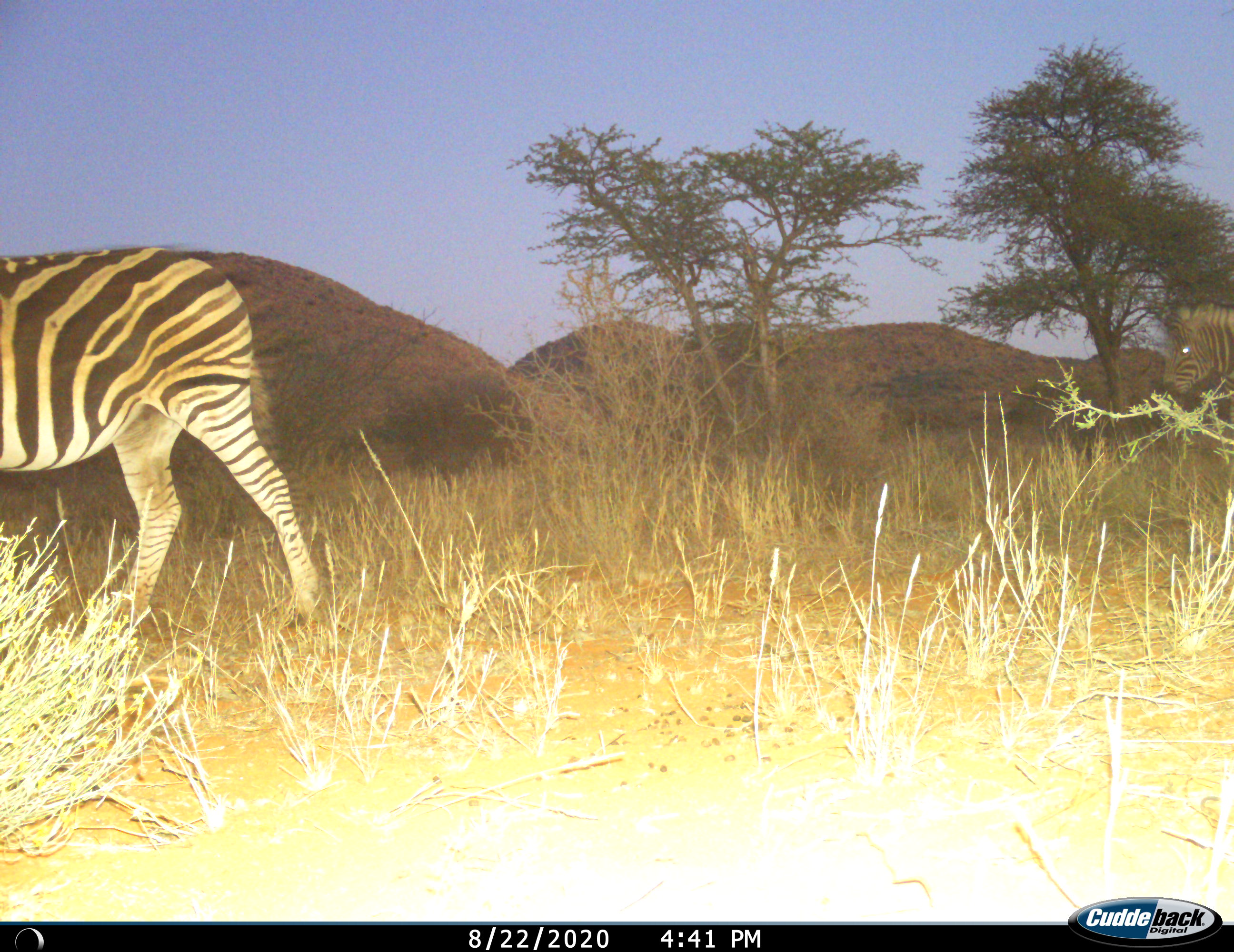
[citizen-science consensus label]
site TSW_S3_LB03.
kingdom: Animalia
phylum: Chordata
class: Mammalia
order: Perissodactyla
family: Equidae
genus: Equus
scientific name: Equus quagga burchellii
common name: burchell's zebra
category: zebraburchells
Zebraburchells (burchell's zebra) (Equus quagga burchellii), count 2. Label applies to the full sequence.